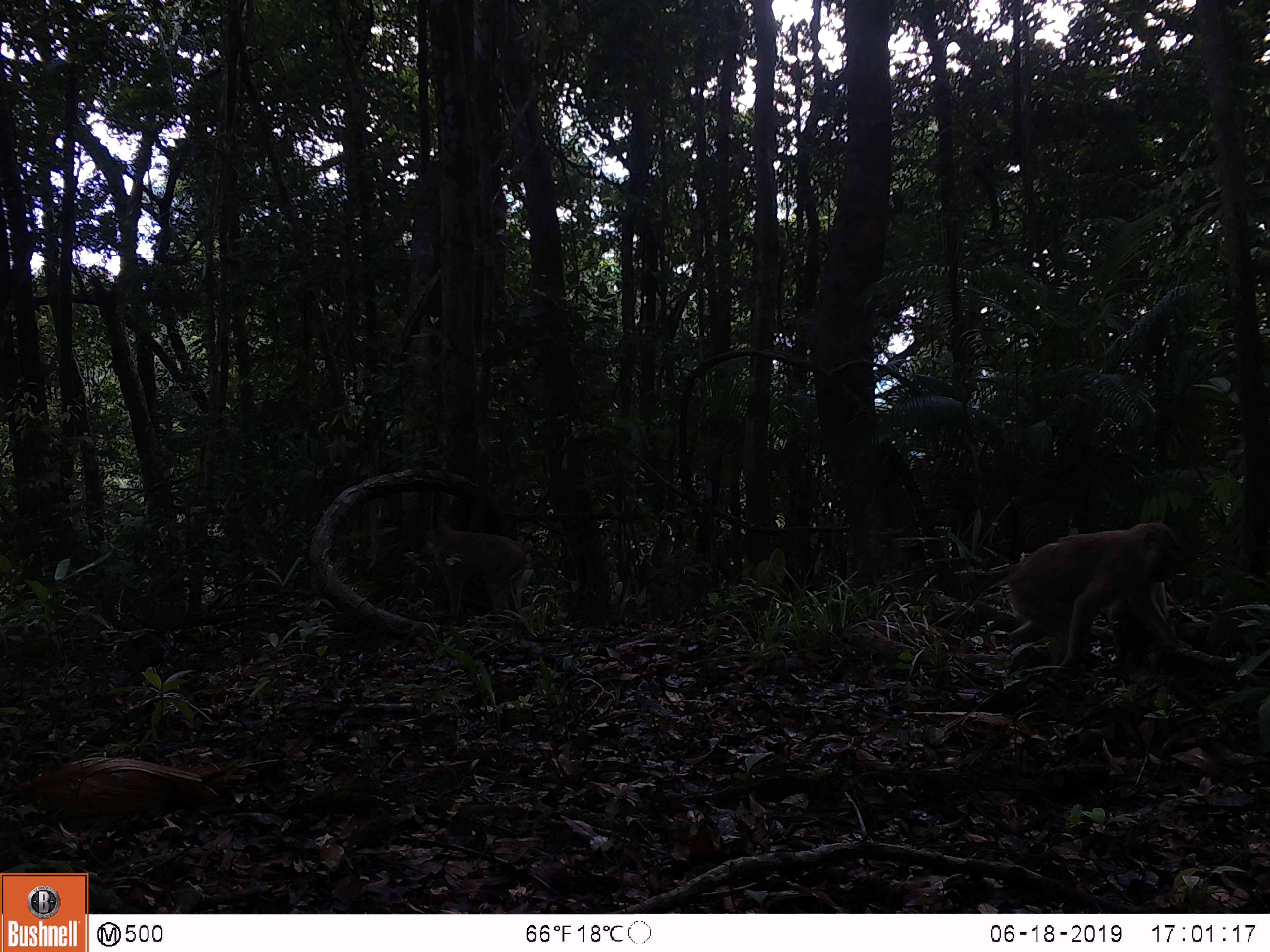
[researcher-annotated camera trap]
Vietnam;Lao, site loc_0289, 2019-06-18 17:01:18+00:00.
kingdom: Animalia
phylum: Chordata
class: Mammalia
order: Primates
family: Cercopithecidae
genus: Macaca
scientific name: Macaca nemestrina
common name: pig-tailed macaque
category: pig tailed macaque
Pig tailed macaque (pig-tailed macaque) (Macaca nemestrina). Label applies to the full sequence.